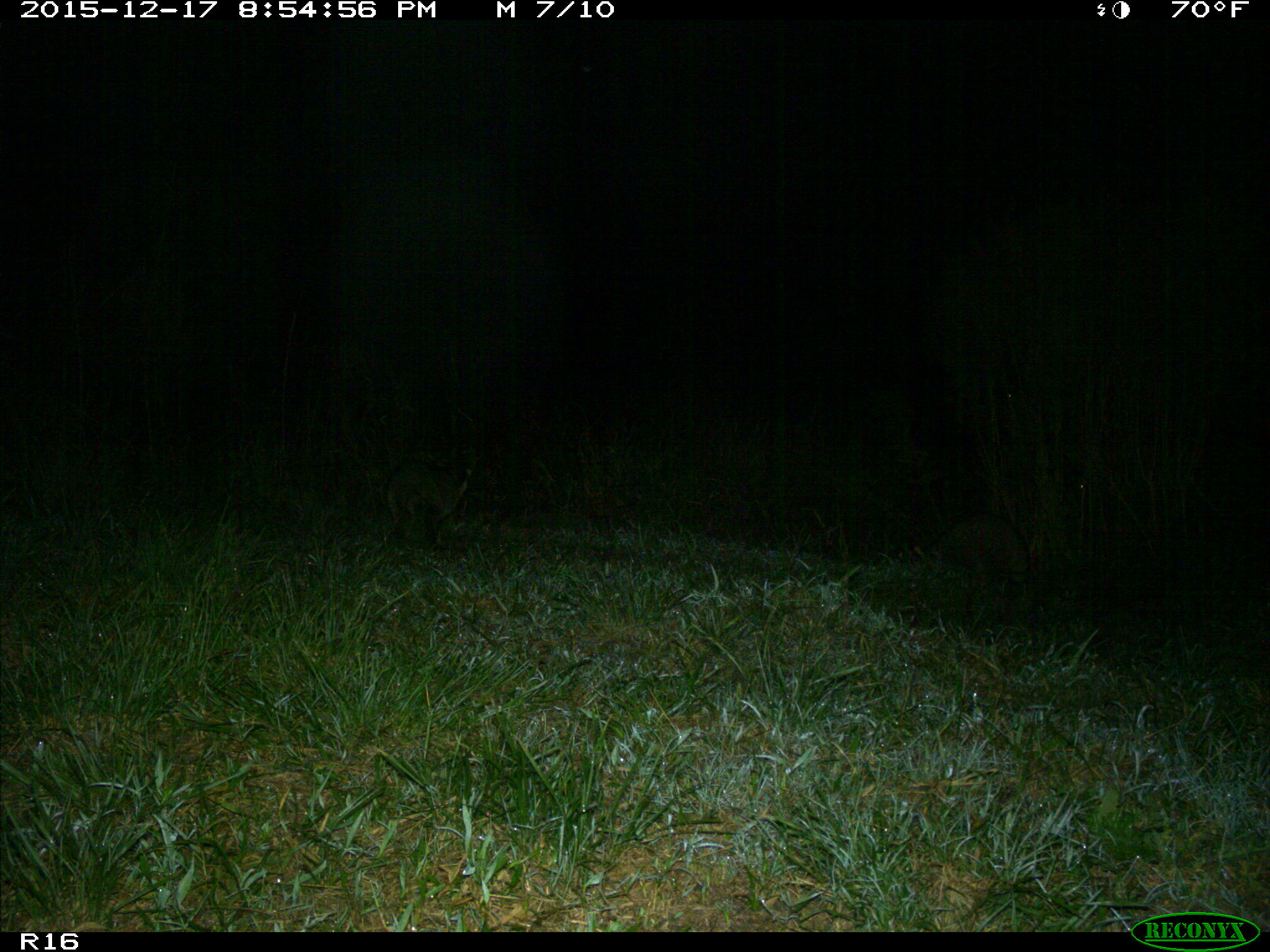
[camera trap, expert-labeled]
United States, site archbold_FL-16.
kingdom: Animalia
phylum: Chordata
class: Mammalia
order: Carnivora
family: Procyonidae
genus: Procyon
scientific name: Procyon lotor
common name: common raccoon